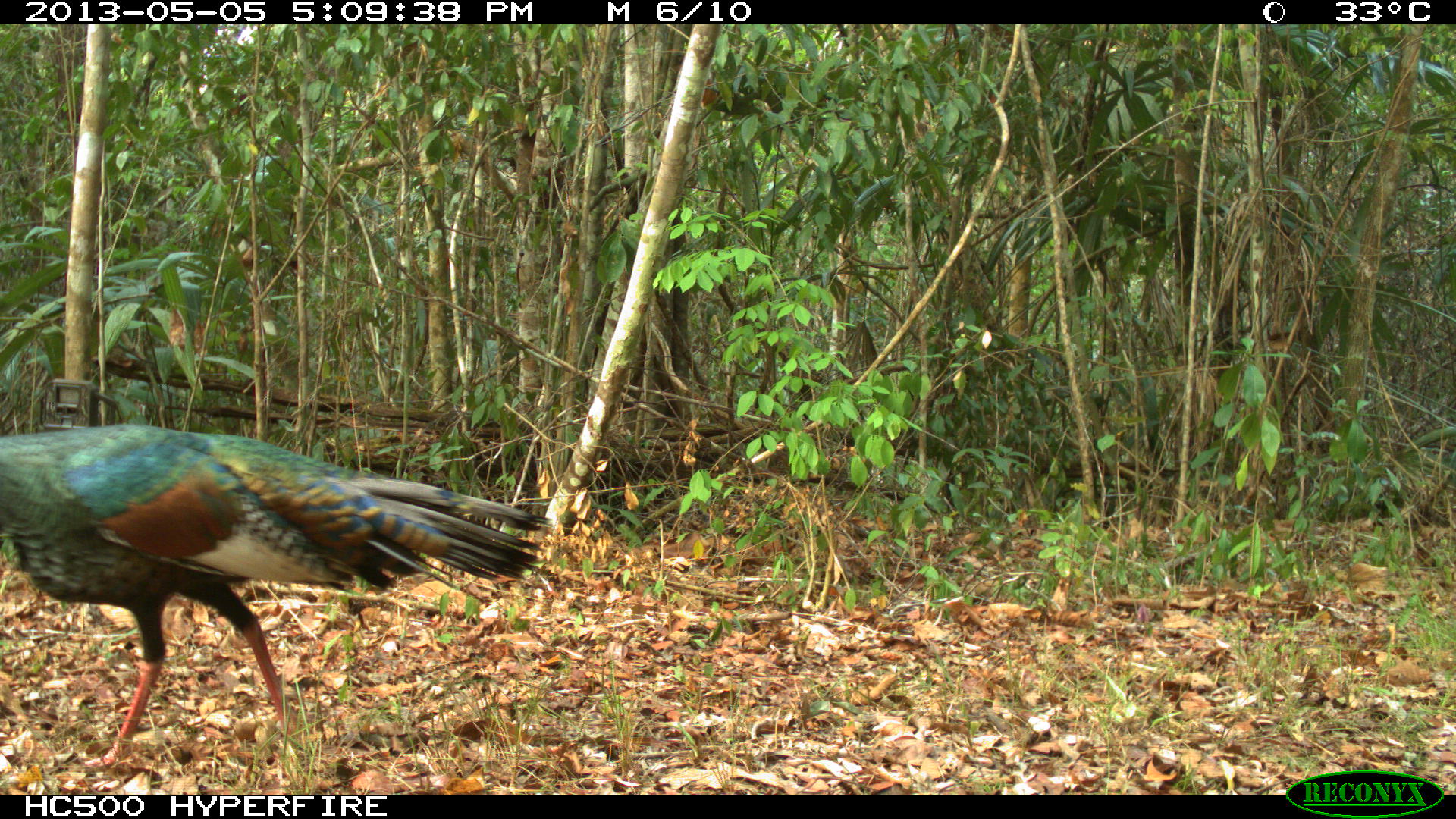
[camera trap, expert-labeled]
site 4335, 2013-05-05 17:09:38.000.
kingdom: Animalia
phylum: Chordata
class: Aves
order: Galliformes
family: Phasianidae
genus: Meleagris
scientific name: Meleagris ocellata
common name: ocellated turkey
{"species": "Meleagris ocellata (ocellated turkey)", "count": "1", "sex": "male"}